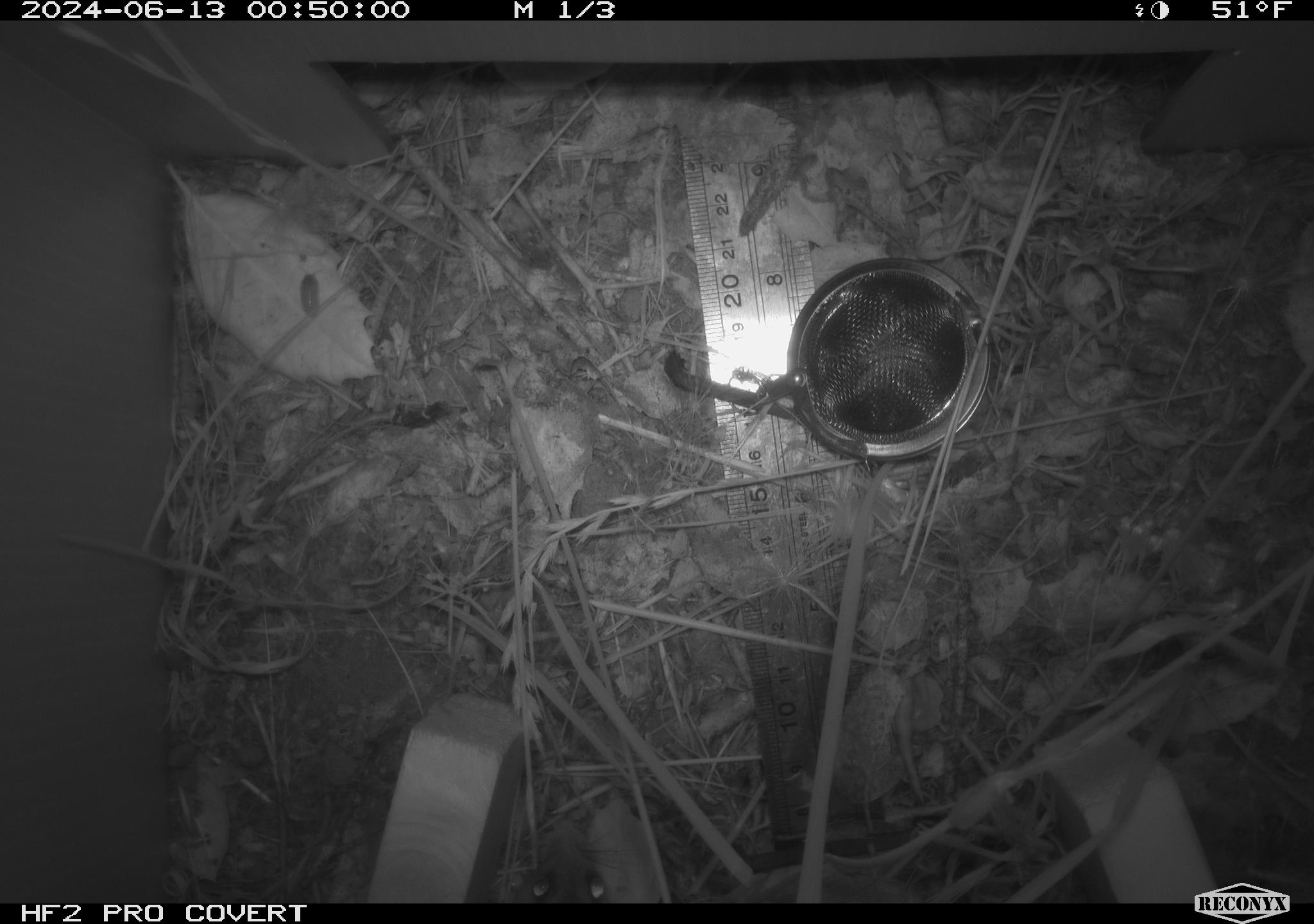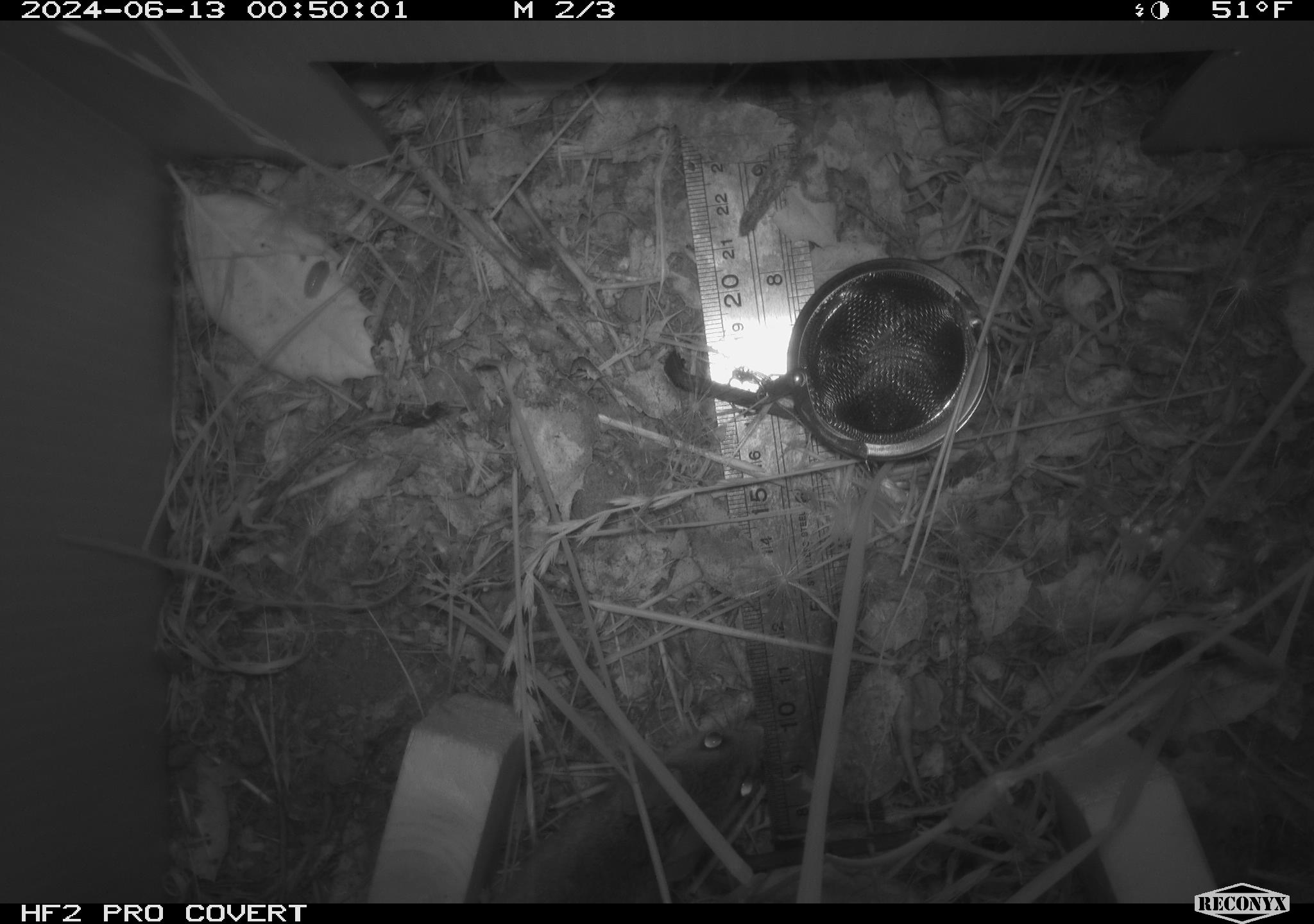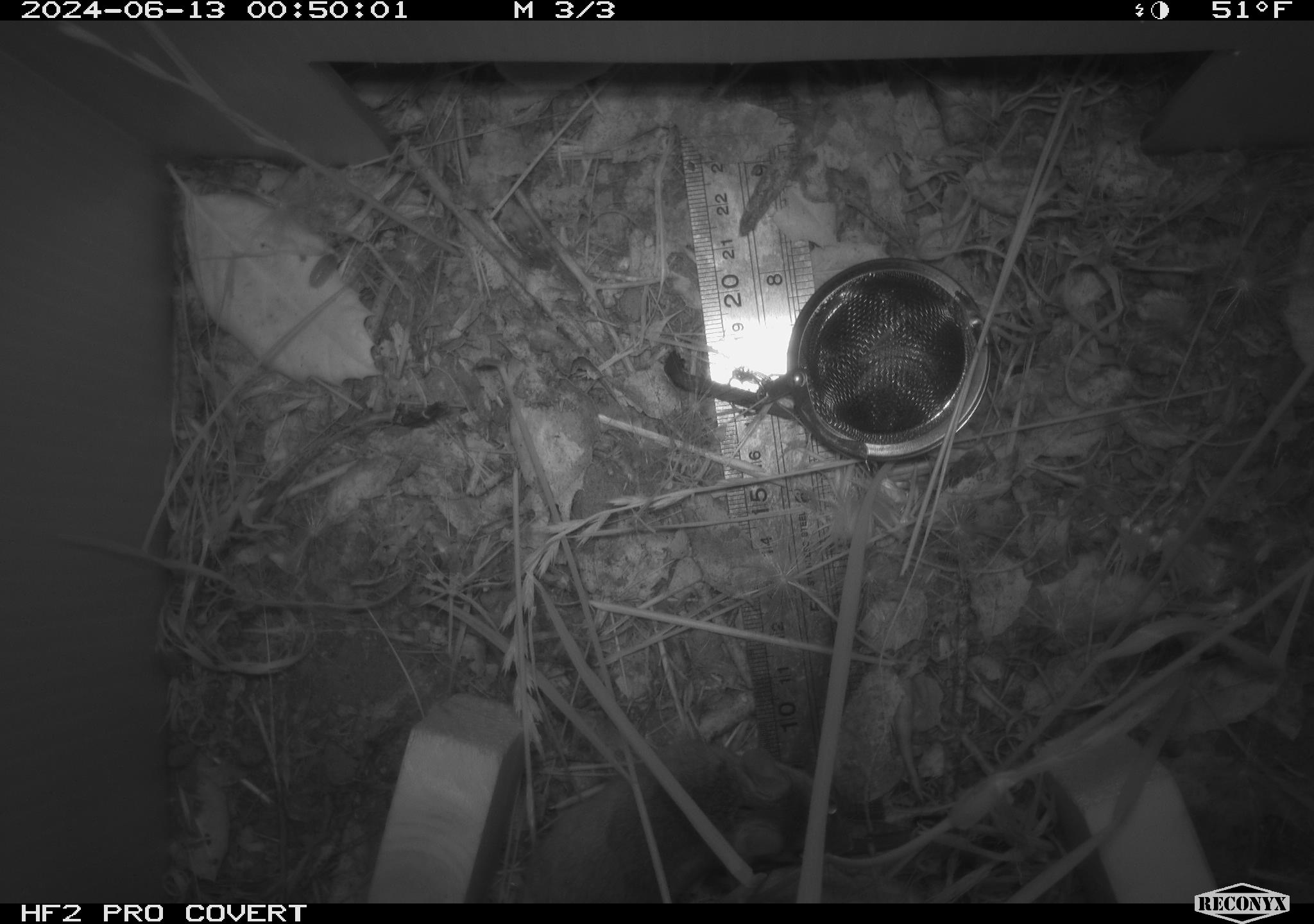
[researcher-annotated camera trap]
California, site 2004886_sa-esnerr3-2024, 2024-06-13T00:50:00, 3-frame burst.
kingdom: Animalia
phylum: Chordata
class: Mammalia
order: Rodentia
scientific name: Rodentia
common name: rodent